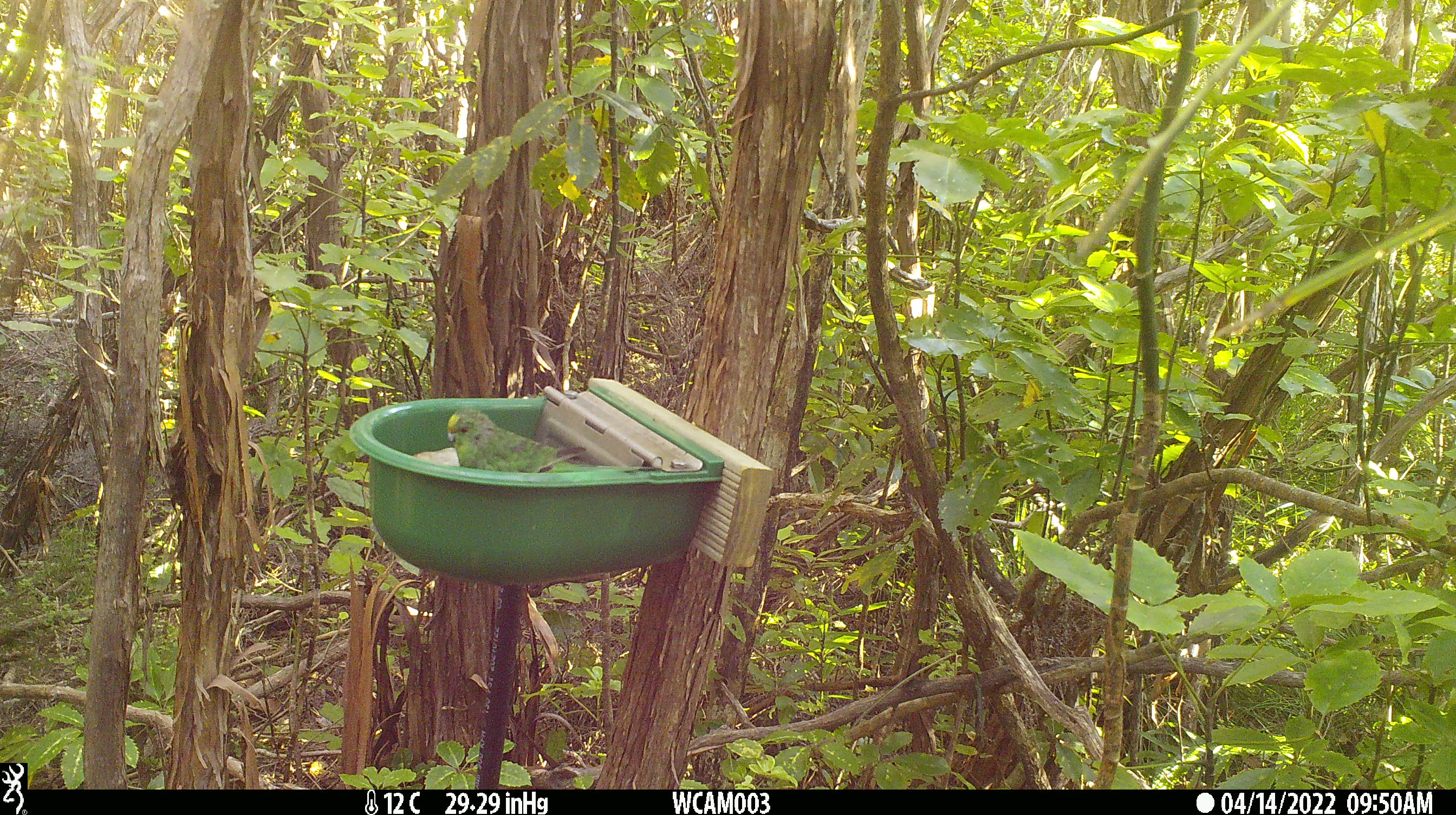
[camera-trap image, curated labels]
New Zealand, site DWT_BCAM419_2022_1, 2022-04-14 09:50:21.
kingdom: Animalia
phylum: Chordata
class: Aves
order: Psittaciformes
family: Psittaculidae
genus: Cyanoramphus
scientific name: Cyanoramphus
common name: parakeet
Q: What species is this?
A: Parakeet (Cyanoramphus).